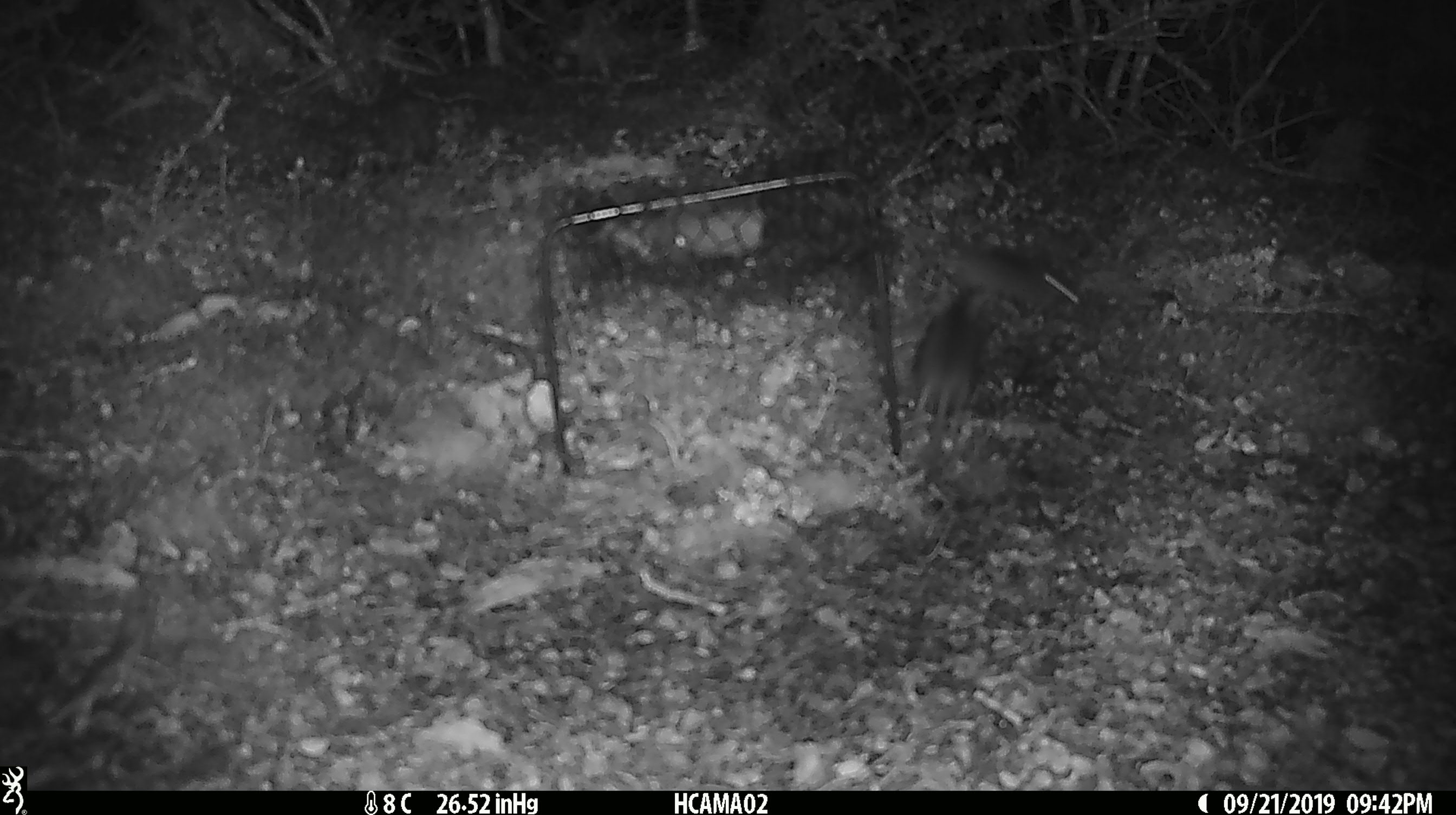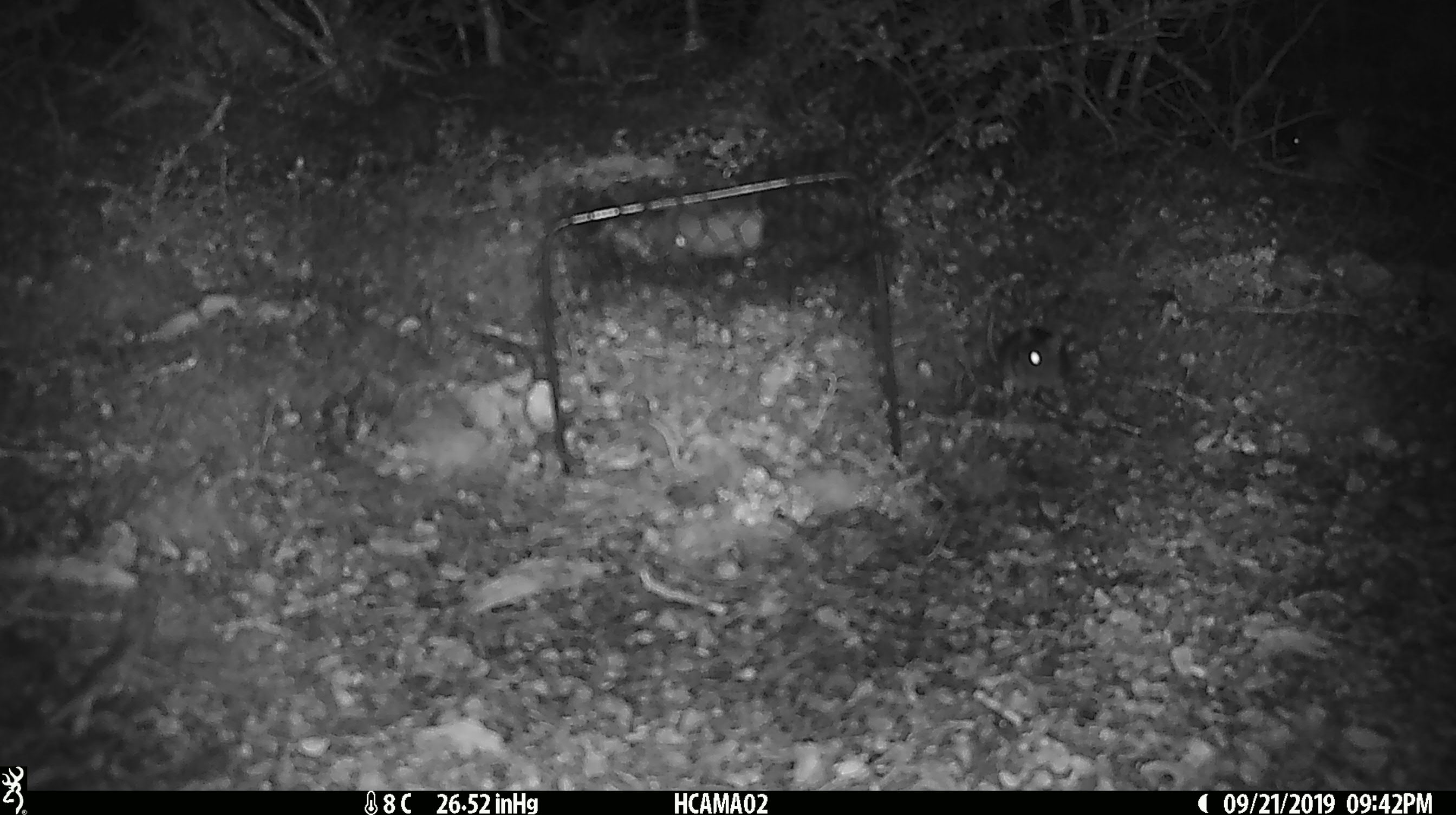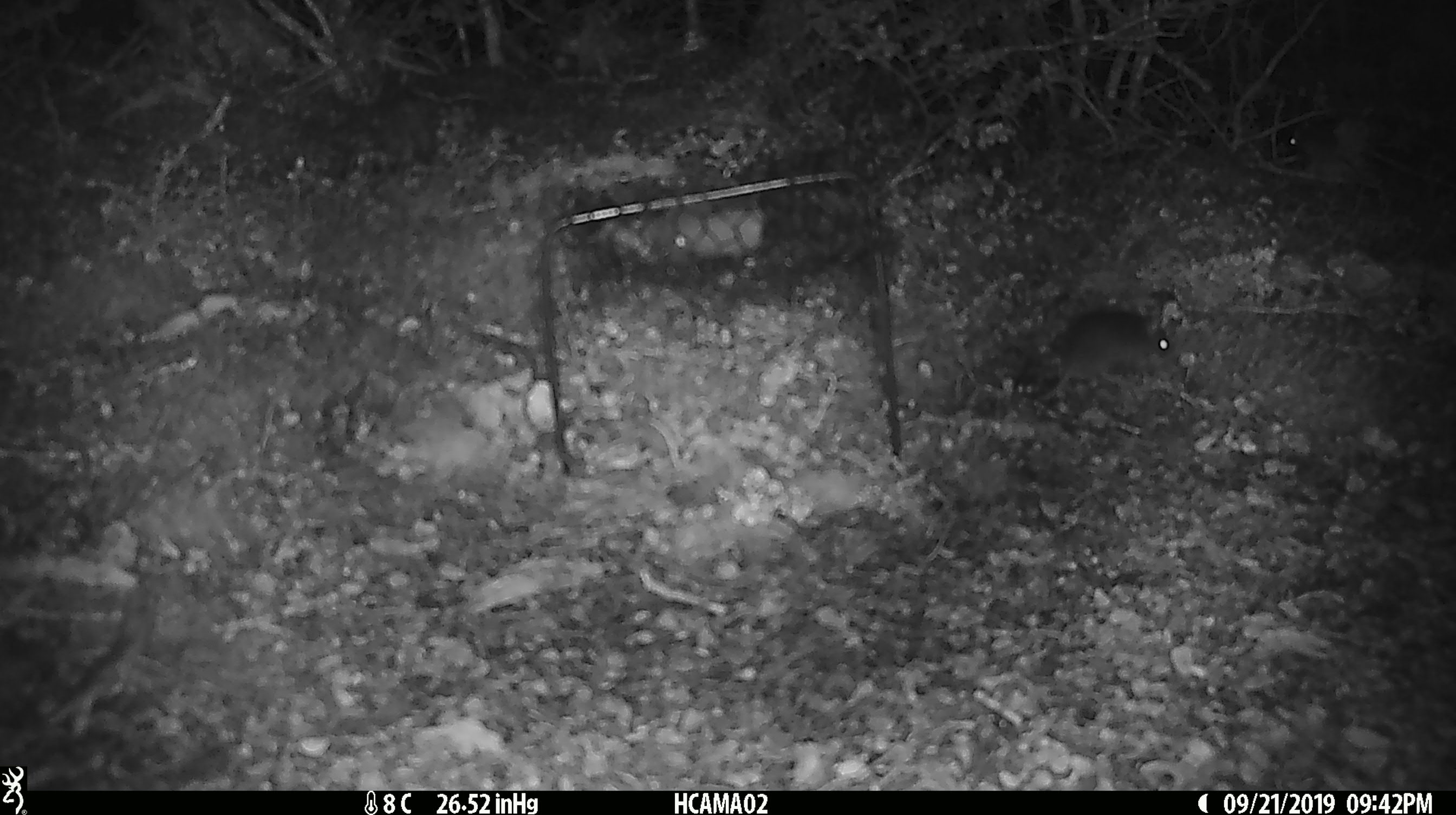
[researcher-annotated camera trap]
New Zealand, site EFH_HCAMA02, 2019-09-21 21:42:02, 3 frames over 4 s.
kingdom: Animalia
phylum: Chordata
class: Mammalia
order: Rodentia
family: Muridae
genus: Rattus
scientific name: Rattus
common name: rat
Rat (Rattus).